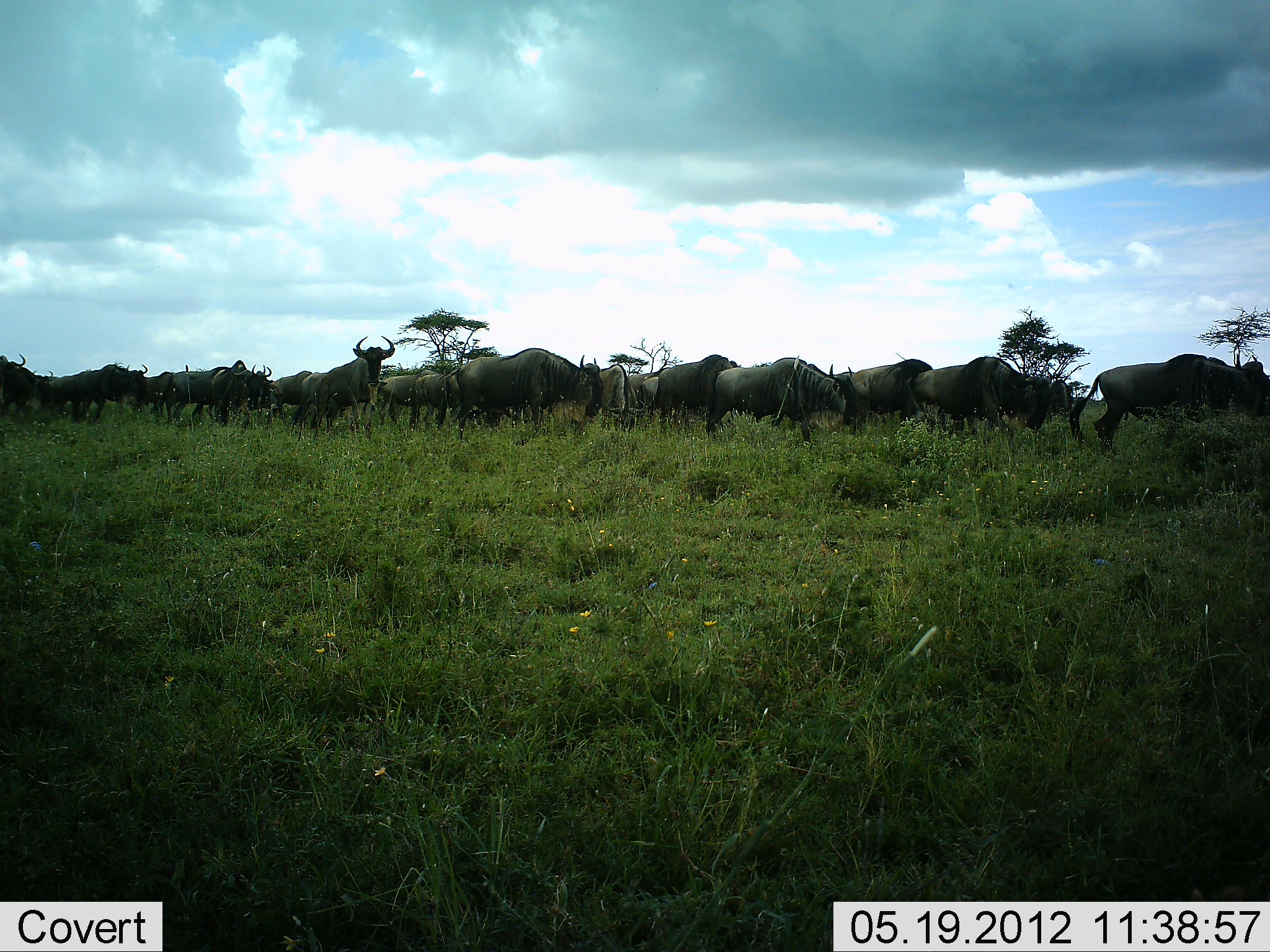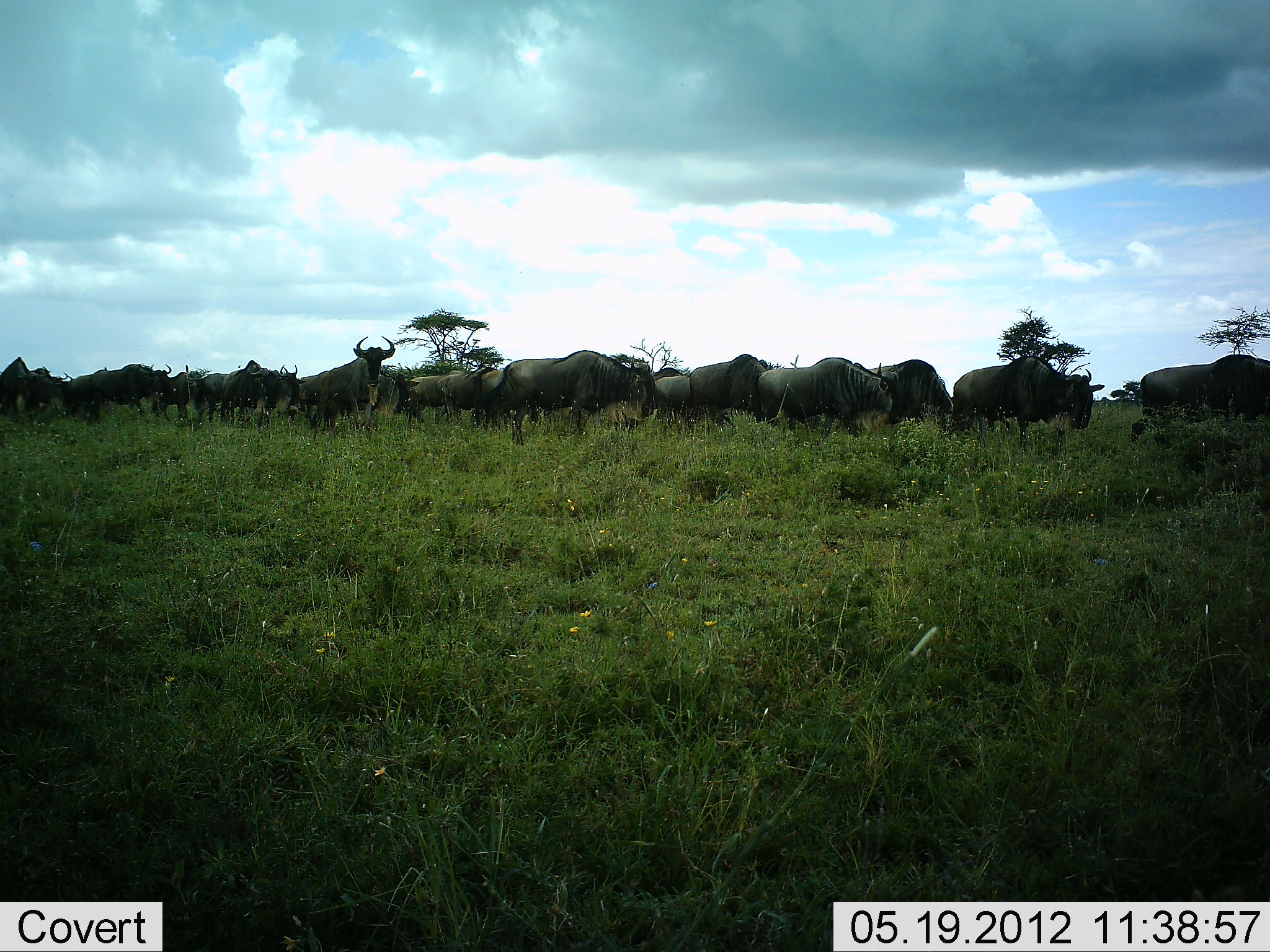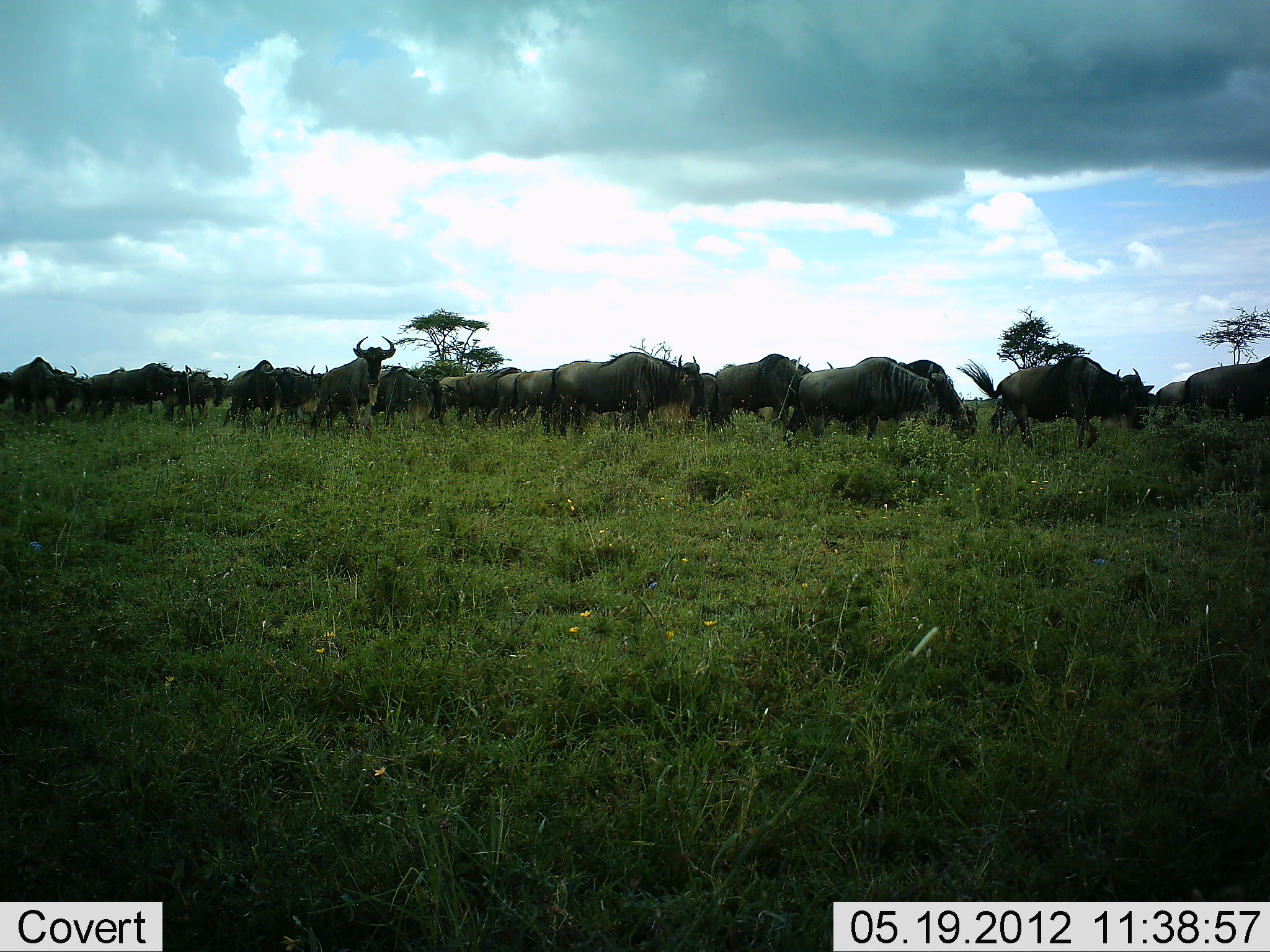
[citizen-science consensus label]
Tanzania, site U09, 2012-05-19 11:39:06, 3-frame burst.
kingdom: Animalia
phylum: Chordata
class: Mammalia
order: Artiodactyla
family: Bovidae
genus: Connochaetes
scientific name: Connochaetes taurinus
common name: blue wildebeest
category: wildebeest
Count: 11-50.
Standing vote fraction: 60%.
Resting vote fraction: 0%.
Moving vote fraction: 100%.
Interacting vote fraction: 10%.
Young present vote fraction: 0%.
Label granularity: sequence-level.